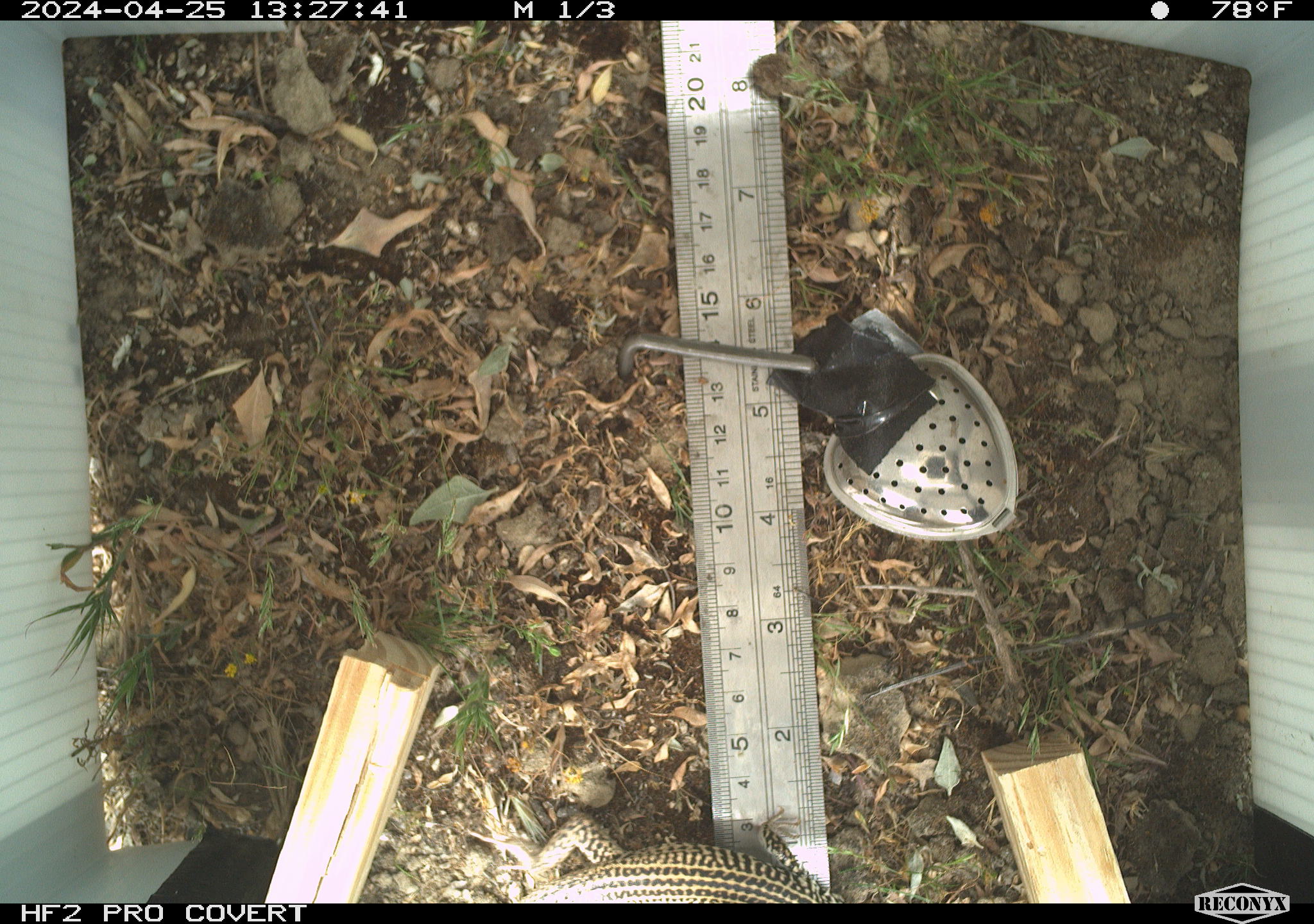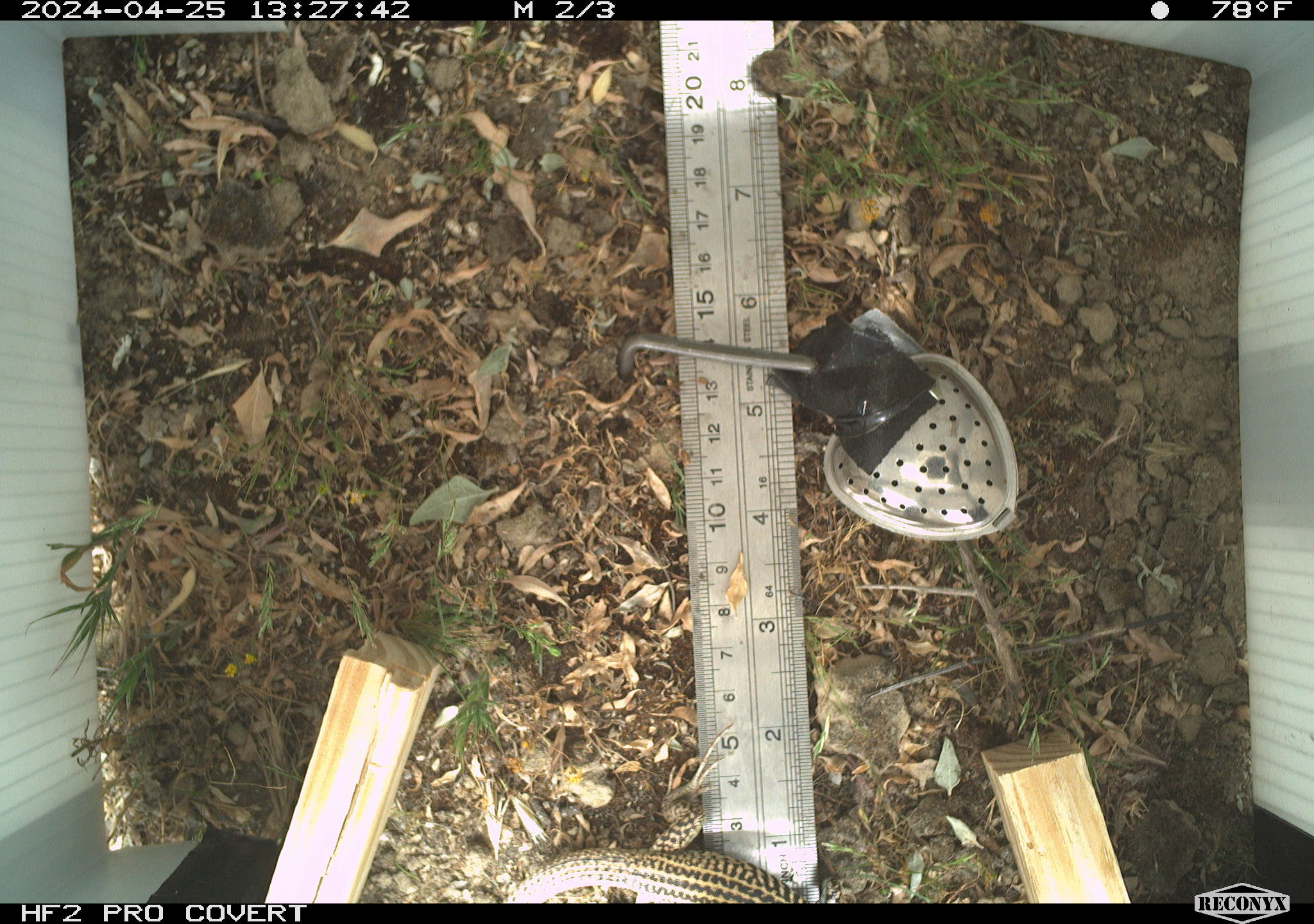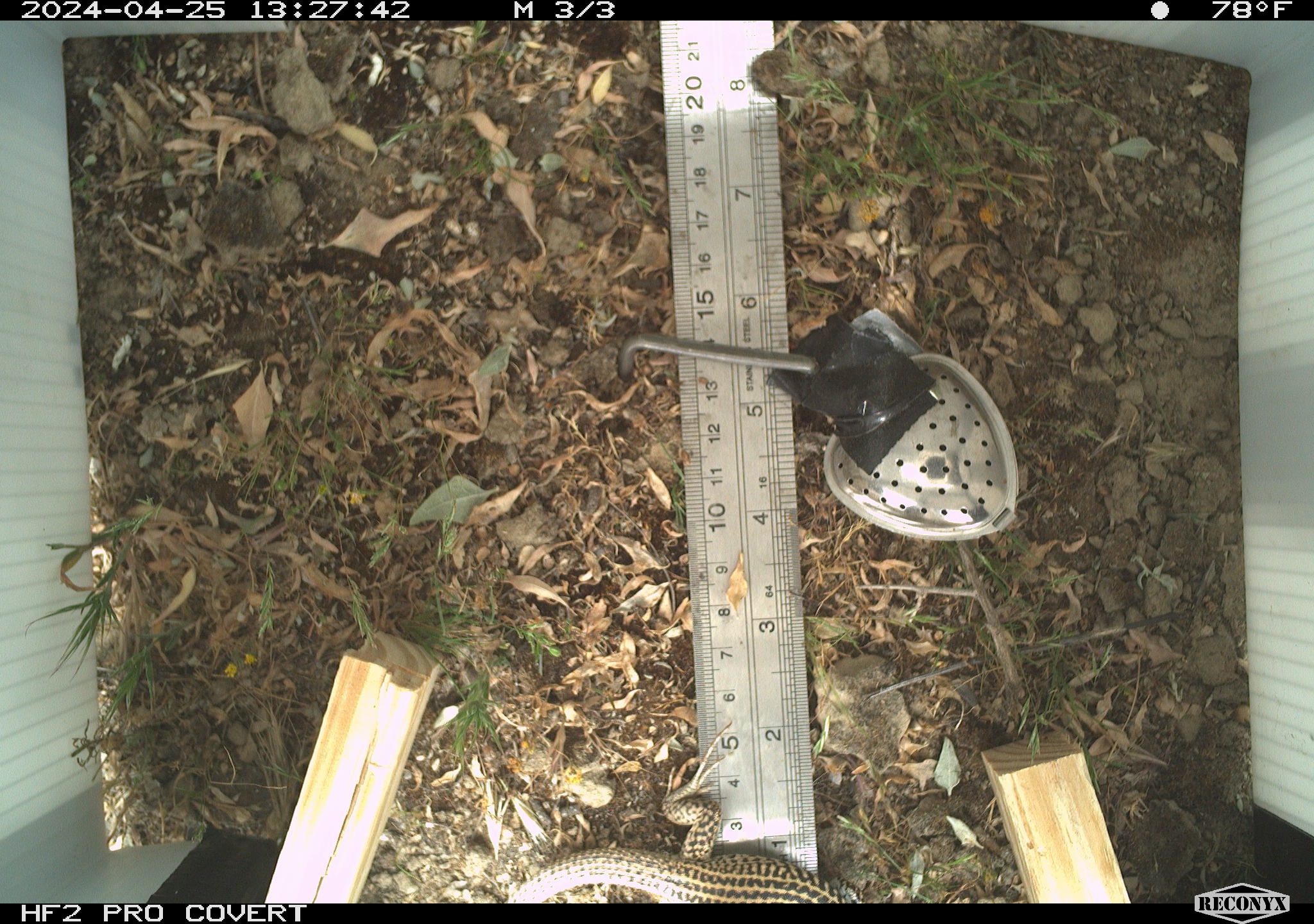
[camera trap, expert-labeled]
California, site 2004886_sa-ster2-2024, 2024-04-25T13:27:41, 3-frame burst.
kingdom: Animalia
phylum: Chordata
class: Reptilia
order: Squamata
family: Teiidae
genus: Aspidoscelis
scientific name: Aspidoscelis tigris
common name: western whiptail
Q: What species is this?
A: Western whiptail (Aspidoscelis tigris).